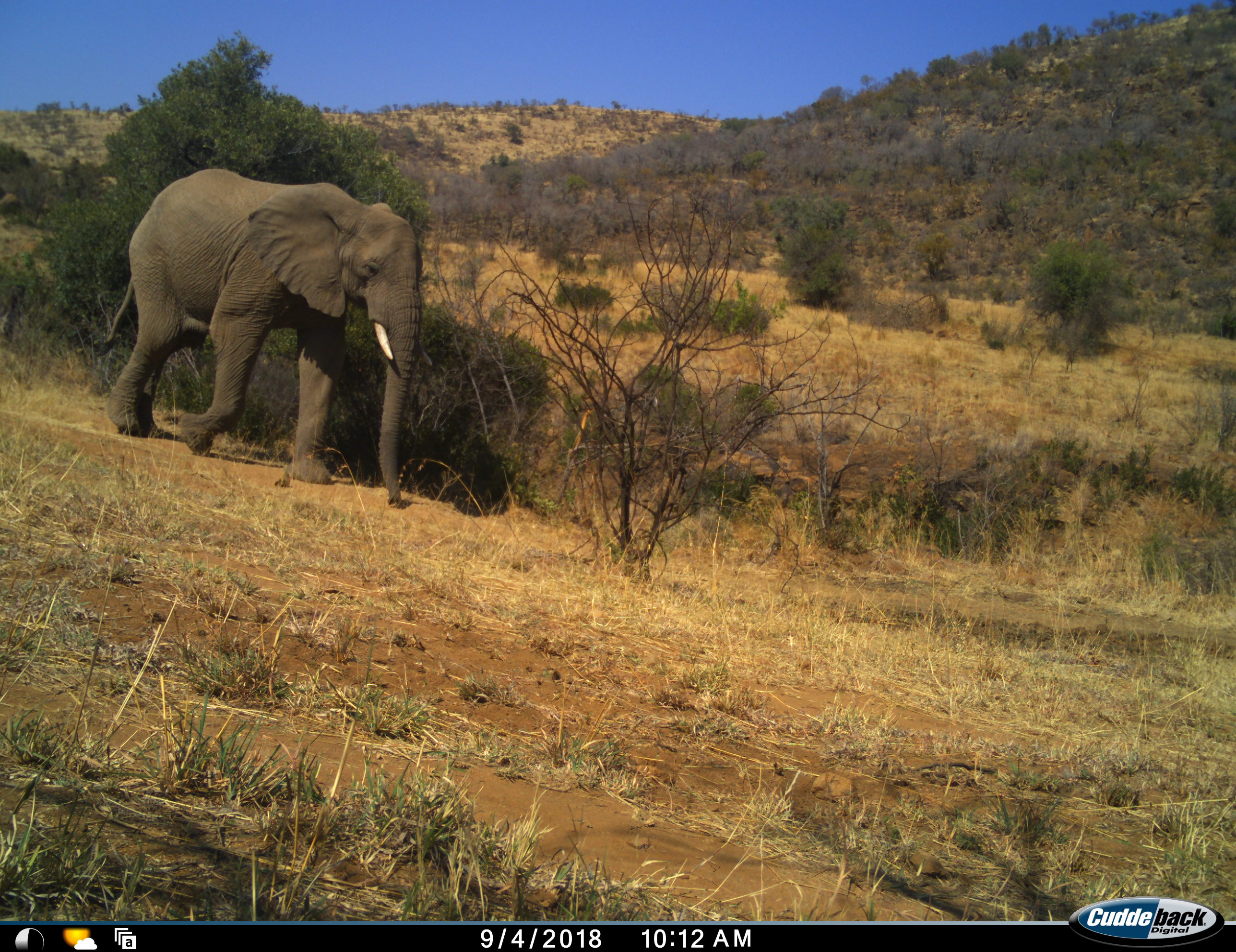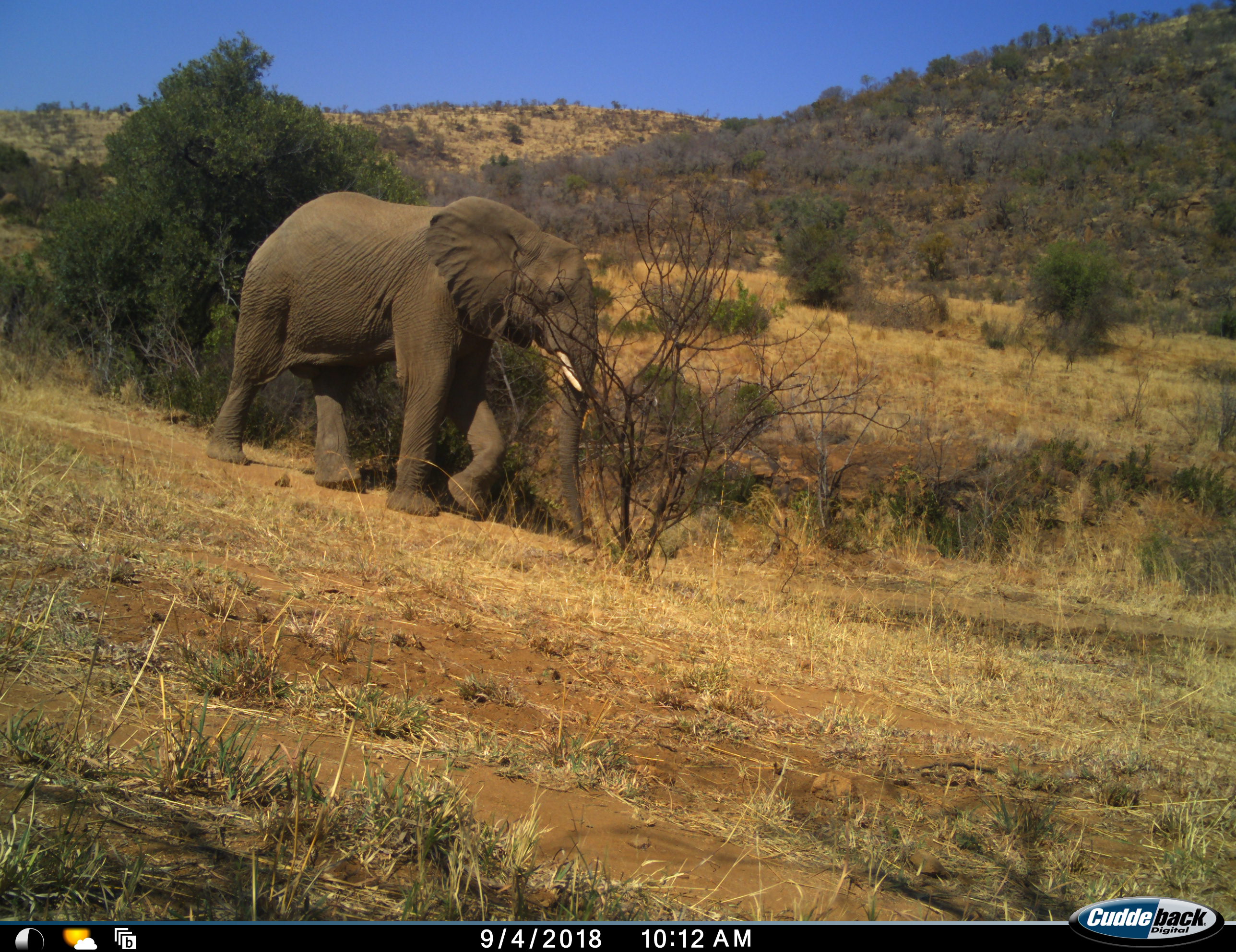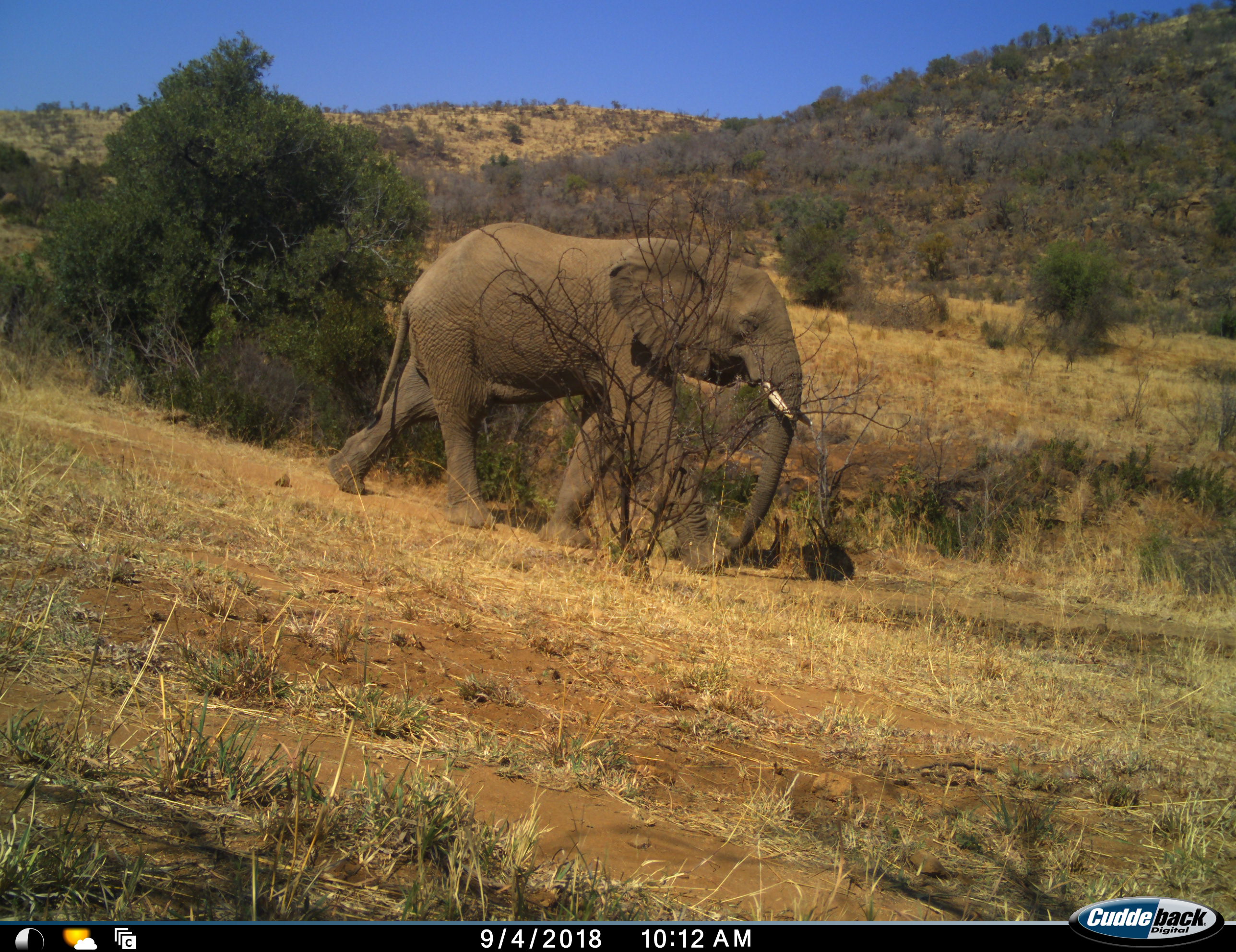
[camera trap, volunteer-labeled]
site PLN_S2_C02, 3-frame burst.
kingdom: Animalia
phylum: Chordata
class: Mammalia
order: Proboscidea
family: Elephantidae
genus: Loxodonta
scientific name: Loxodonta africana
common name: african bush elephant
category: elephant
Elephant (african bush elephant) (Loxodonta africana), count 1. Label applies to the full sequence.